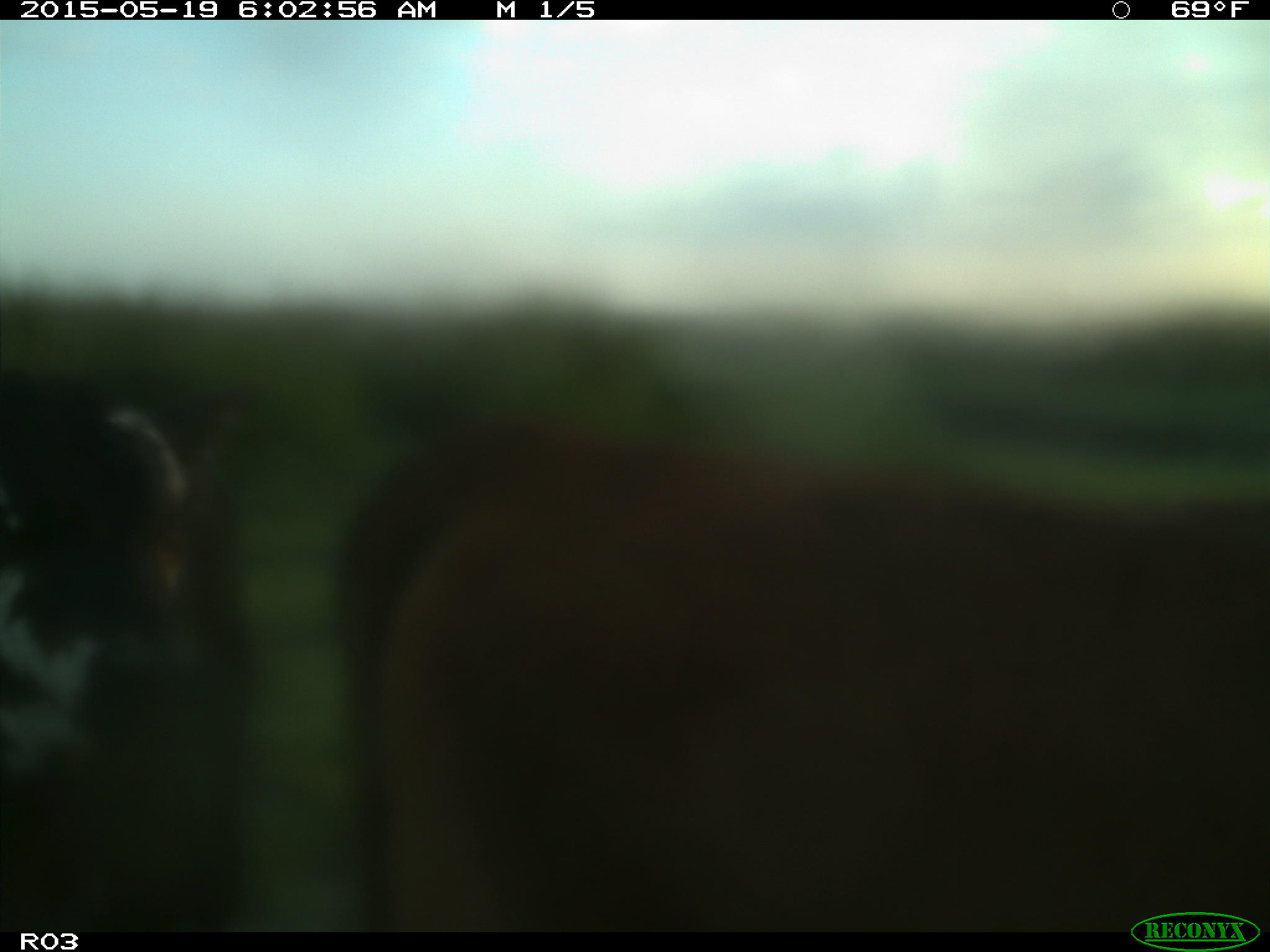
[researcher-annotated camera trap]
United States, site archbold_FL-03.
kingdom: Animalia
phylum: Chordata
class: Mammalia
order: Artiodactyla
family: Bovidae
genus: Bos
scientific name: Bos taurus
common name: domestic cow